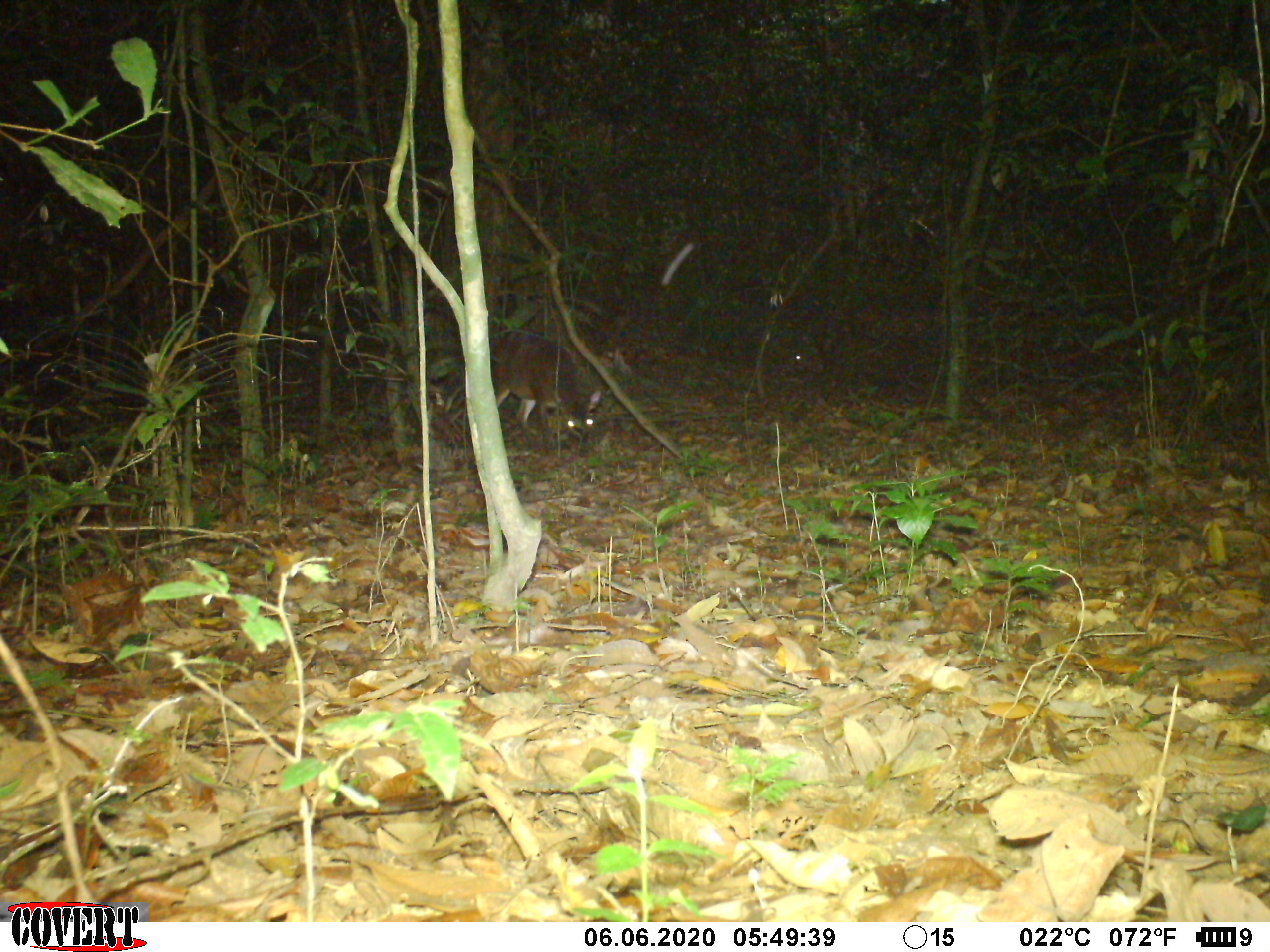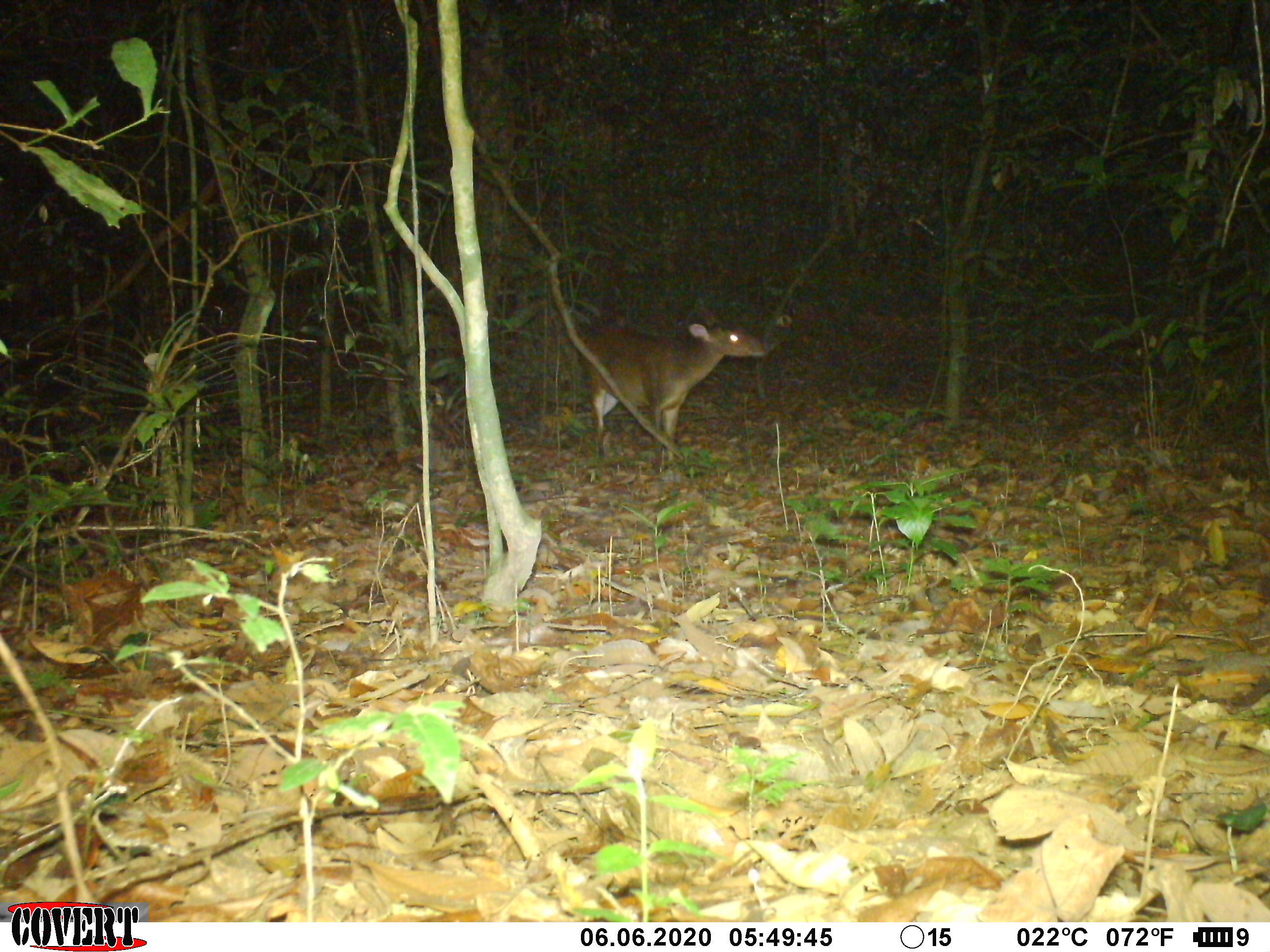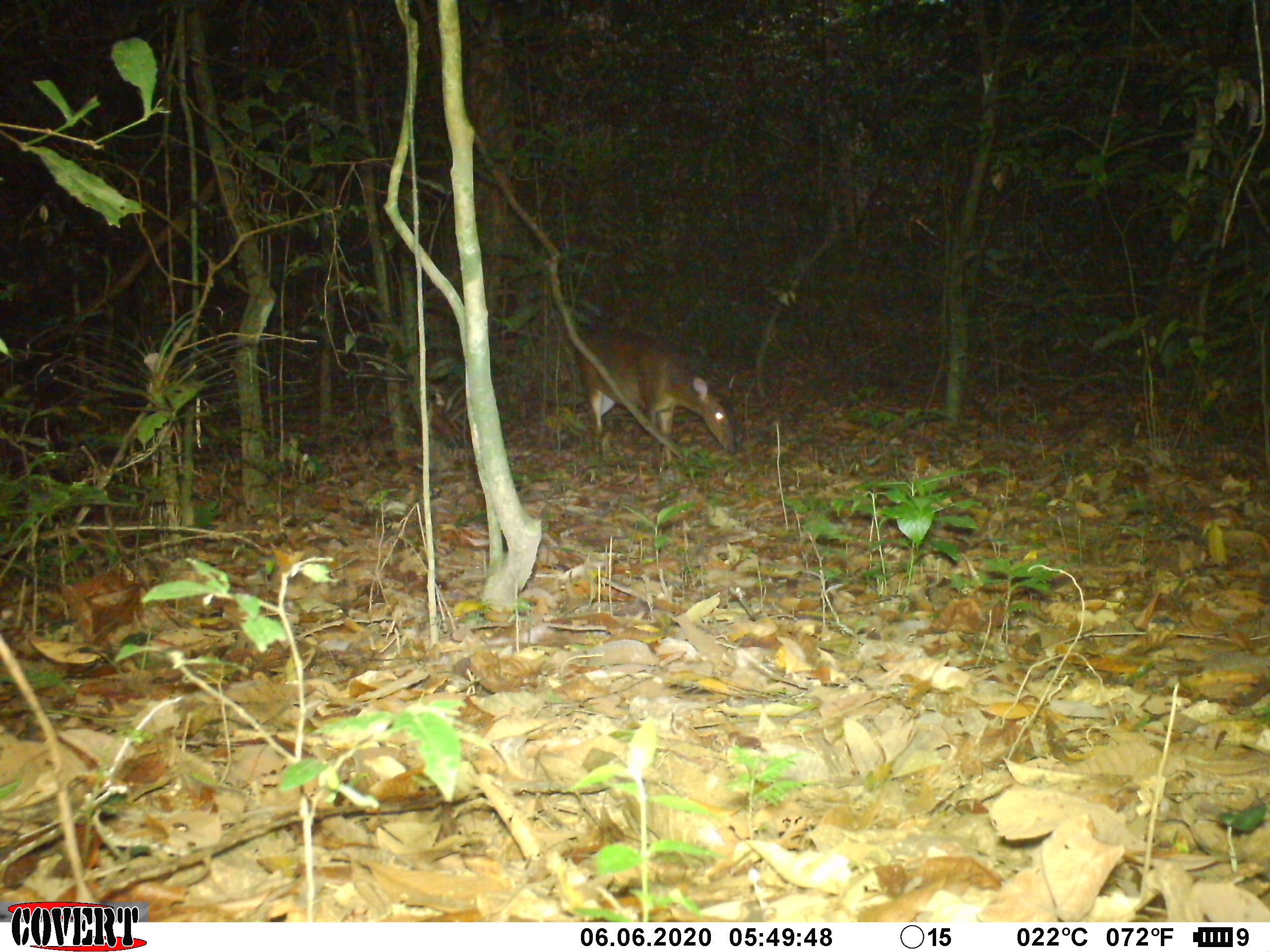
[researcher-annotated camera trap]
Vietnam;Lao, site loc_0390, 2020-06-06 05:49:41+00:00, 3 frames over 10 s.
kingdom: Animalia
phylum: Chordata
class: Mammalia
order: Artiodactyla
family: Cervidae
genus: Muntiacus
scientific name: Muntiacus vuquangensis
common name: large-antlered muntjac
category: large antlered muntjac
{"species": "large antlered muntjac (large-antlered muntjac) (Muntiacus vuquangensis)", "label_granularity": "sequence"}